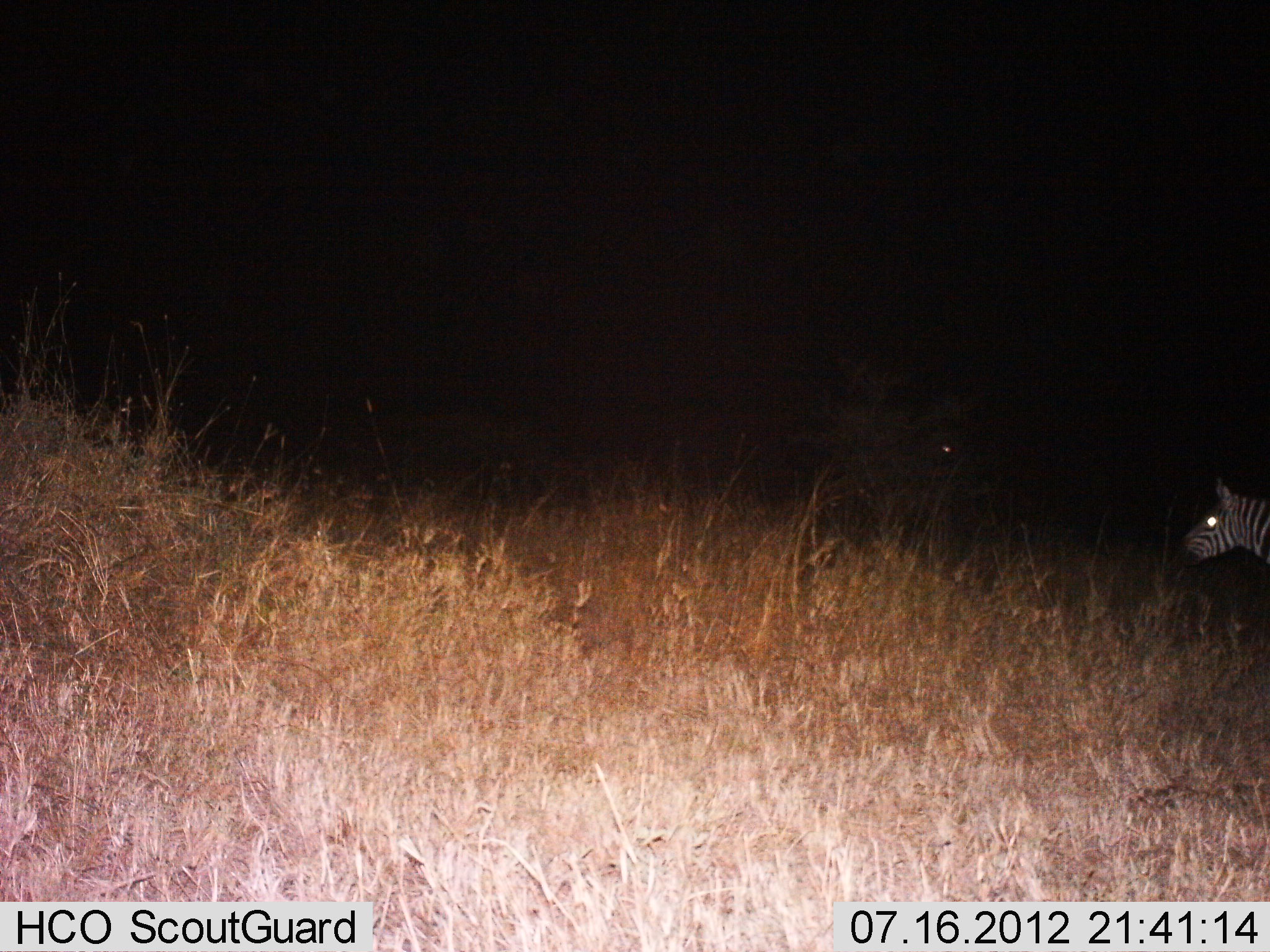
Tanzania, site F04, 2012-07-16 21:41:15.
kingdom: Animalia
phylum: Chordata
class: Mammalia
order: Perissodactyla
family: Equidae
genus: Equus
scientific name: Equus quagga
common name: plains zebra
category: zebra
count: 1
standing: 80%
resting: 10%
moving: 10%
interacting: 0%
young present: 0%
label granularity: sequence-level